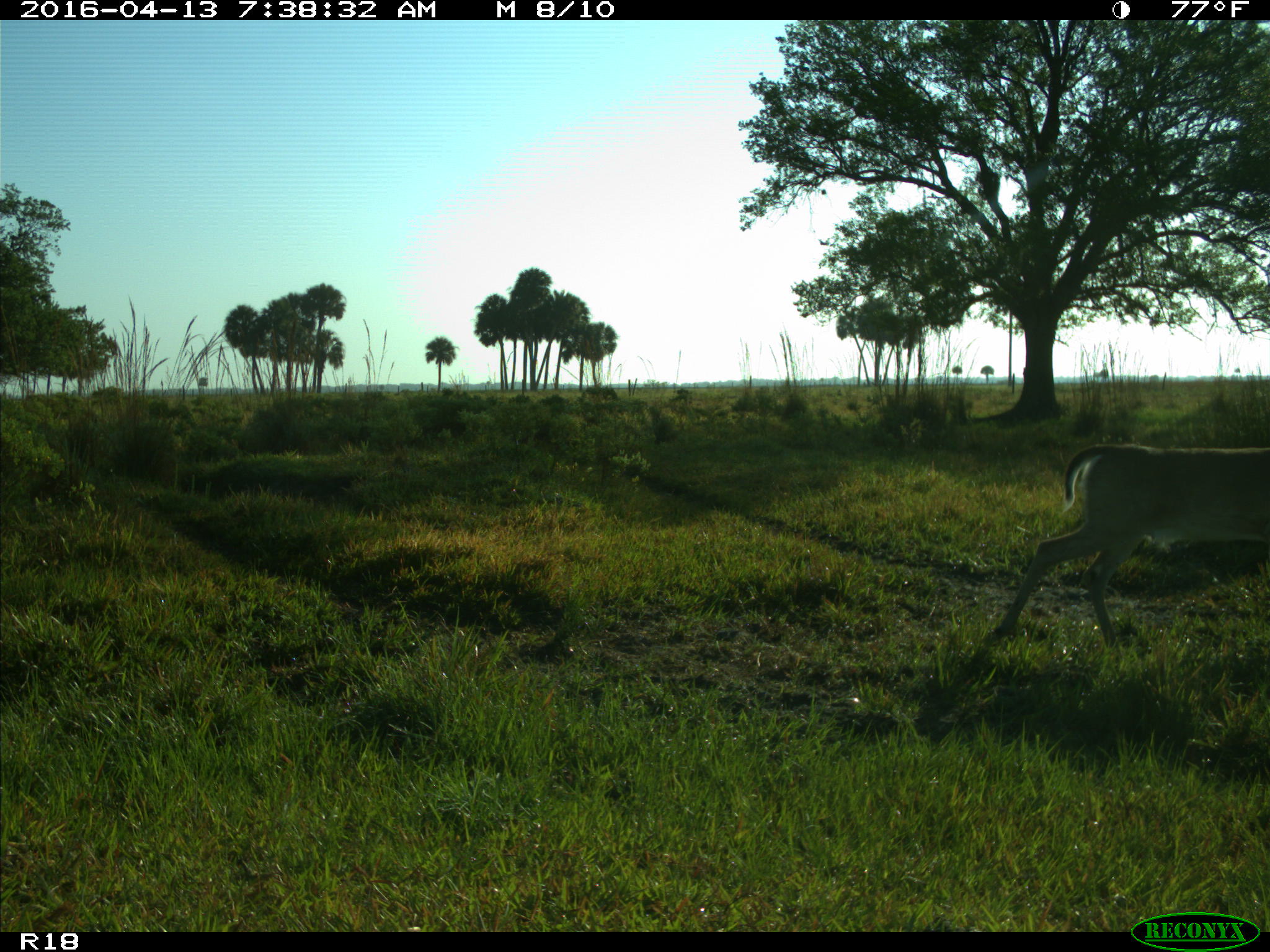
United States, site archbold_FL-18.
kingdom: Animalia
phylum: Chordata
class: Mammalia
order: Artiodactyla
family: Cervidae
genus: Odocoileus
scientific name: Odocoileus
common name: deer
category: unidentified deer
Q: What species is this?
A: Unidentified deer (deer) (Odocoileus).